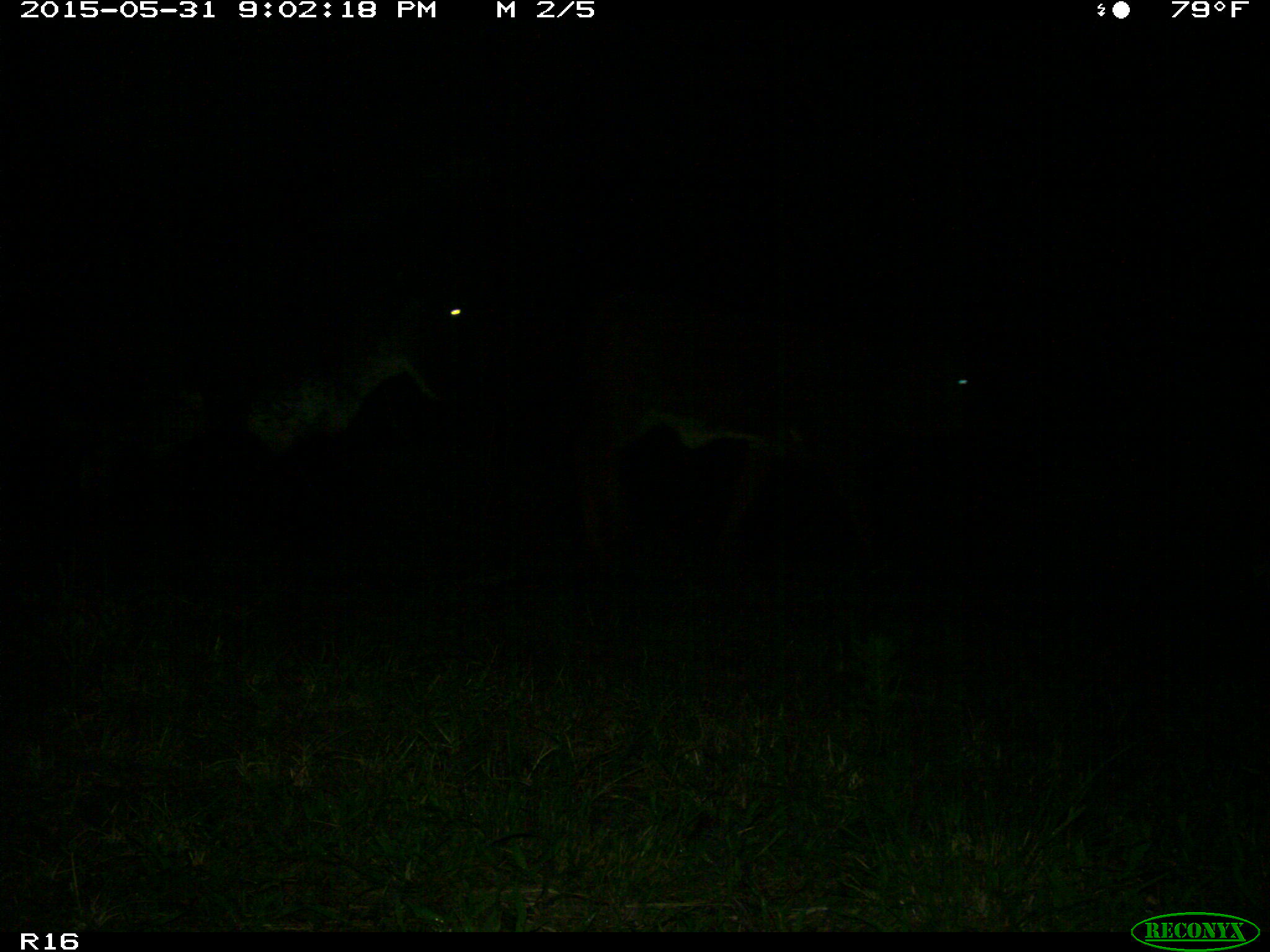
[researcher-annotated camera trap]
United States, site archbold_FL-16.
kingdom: Animalia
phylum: Chordata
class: Mammalia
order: Artiodactyla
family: Bovidae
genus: Bos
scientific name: Bos taurus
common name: domestic cow